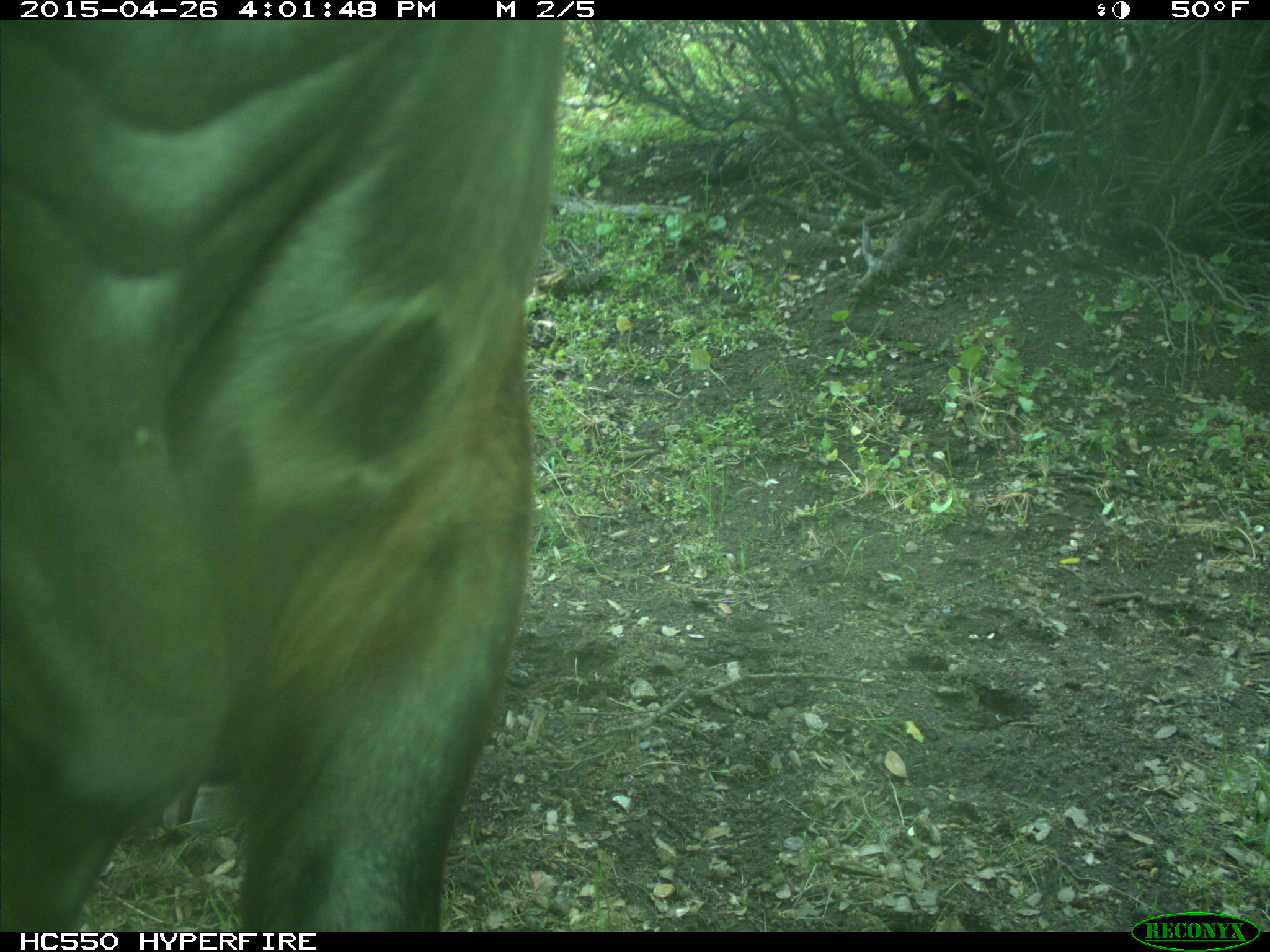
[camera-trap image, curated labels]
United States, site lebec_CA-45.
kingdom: Animalia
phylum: Chordata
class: Mammalia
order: Artiodactyla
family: Bovidae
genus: Bos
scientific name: Bos taurus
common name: domestic cow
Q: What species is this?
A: Bos taurus (domestic cow).